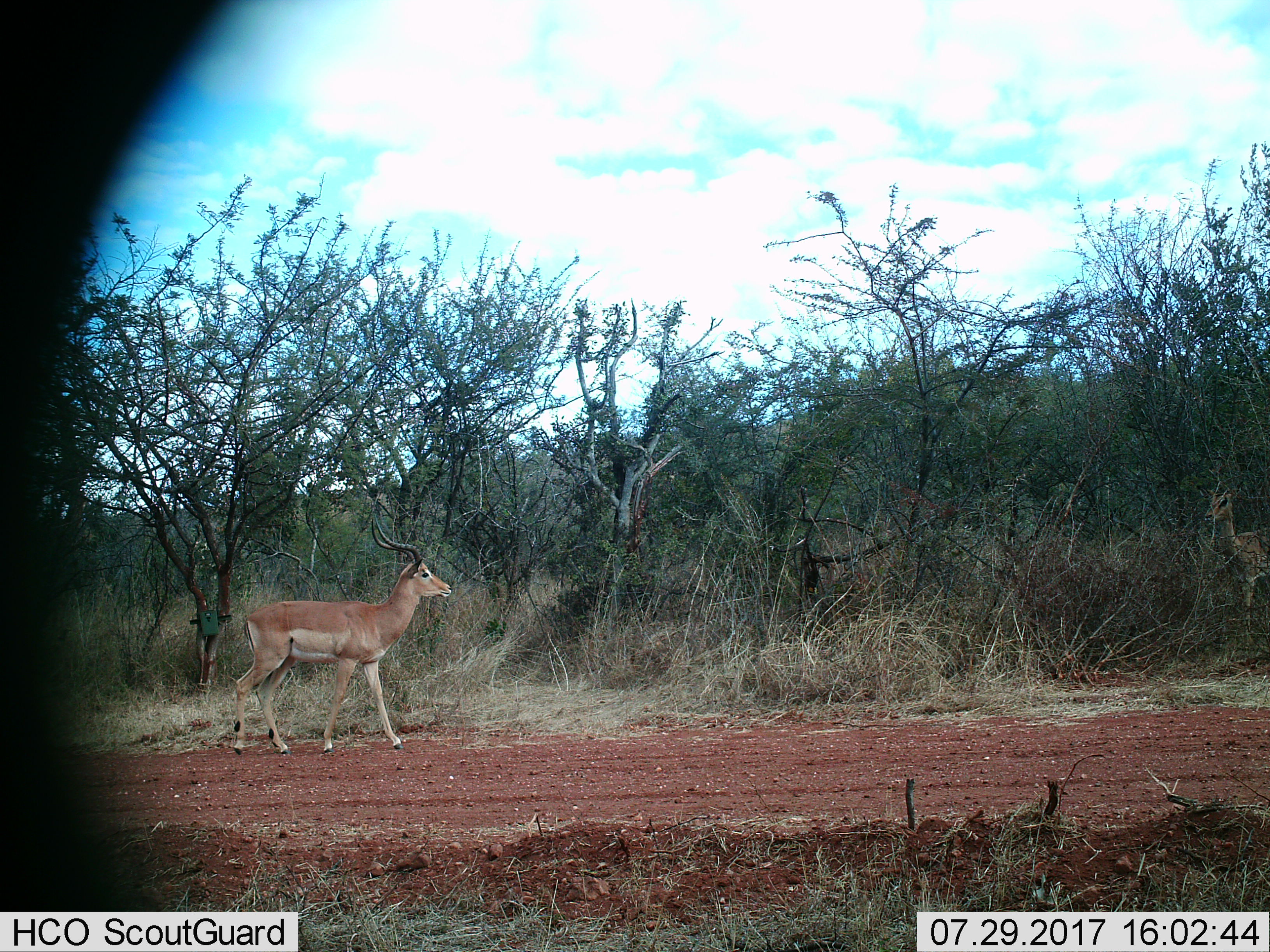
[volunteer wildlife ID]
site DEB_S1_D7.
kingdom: Animalia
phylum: Chordata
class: Mammalia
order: Artiodactyla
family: Bovidae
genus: Aepyceros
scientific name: Aepyceros melampus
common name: impala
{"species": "impala (Aepyceros melampus)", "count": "1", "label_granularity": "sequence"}